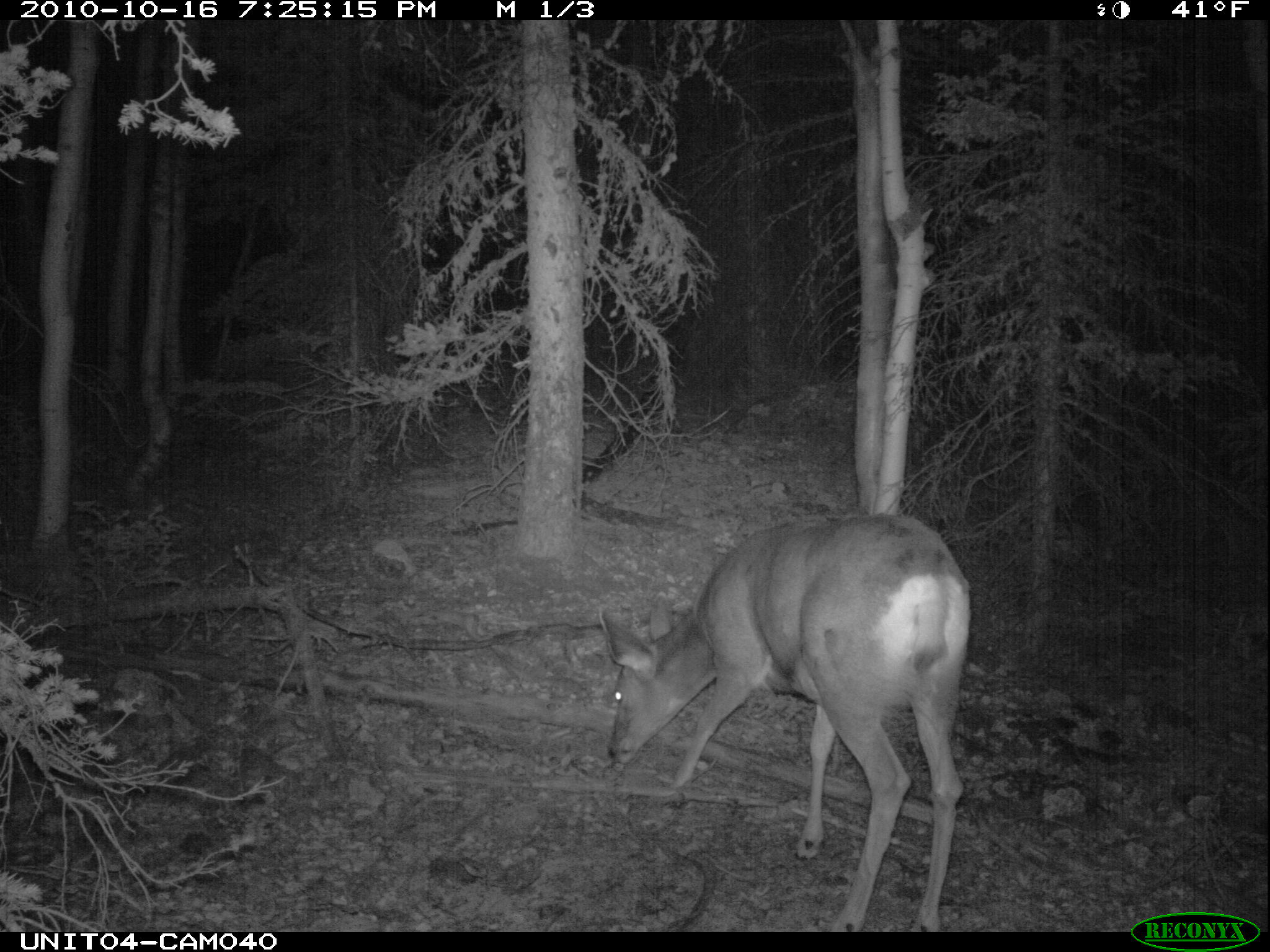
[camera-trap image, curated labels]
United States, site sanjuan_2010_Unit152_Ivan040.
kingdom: Animalia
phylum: Chordata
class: Mammalia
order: Artiodactyla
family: Cervidae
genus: Odocoileus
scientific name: Odocoileus hemionus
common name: mule deer